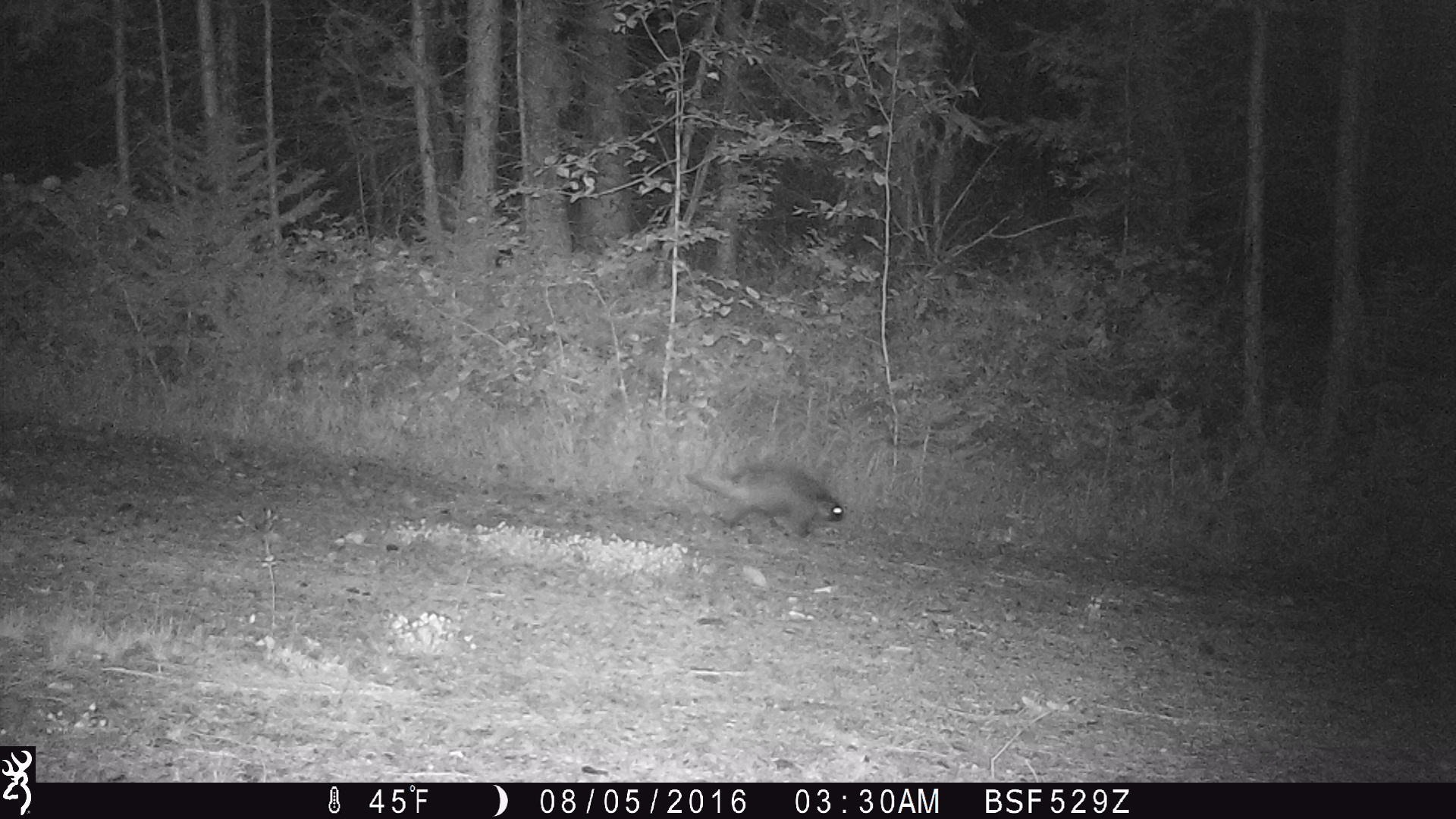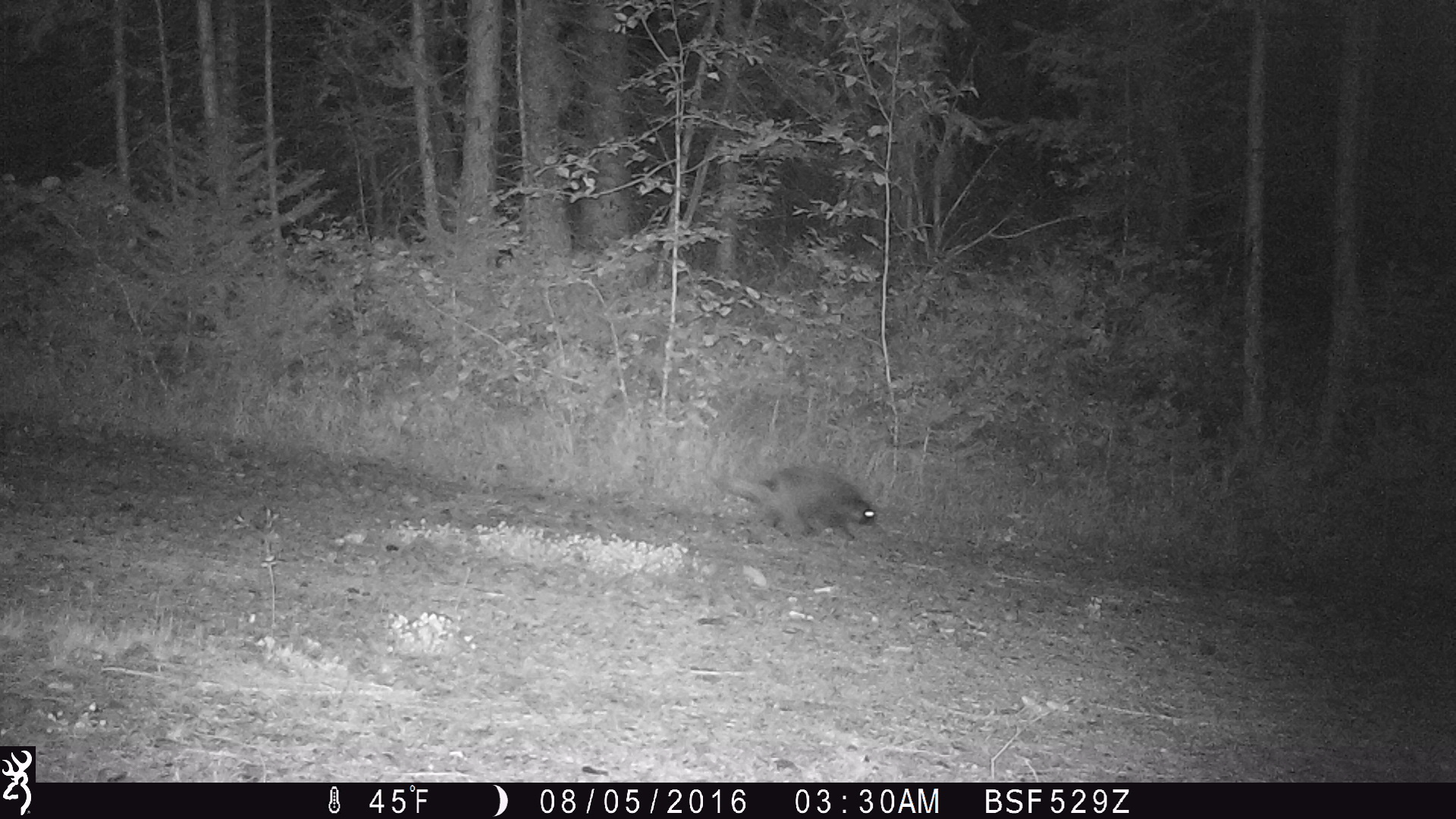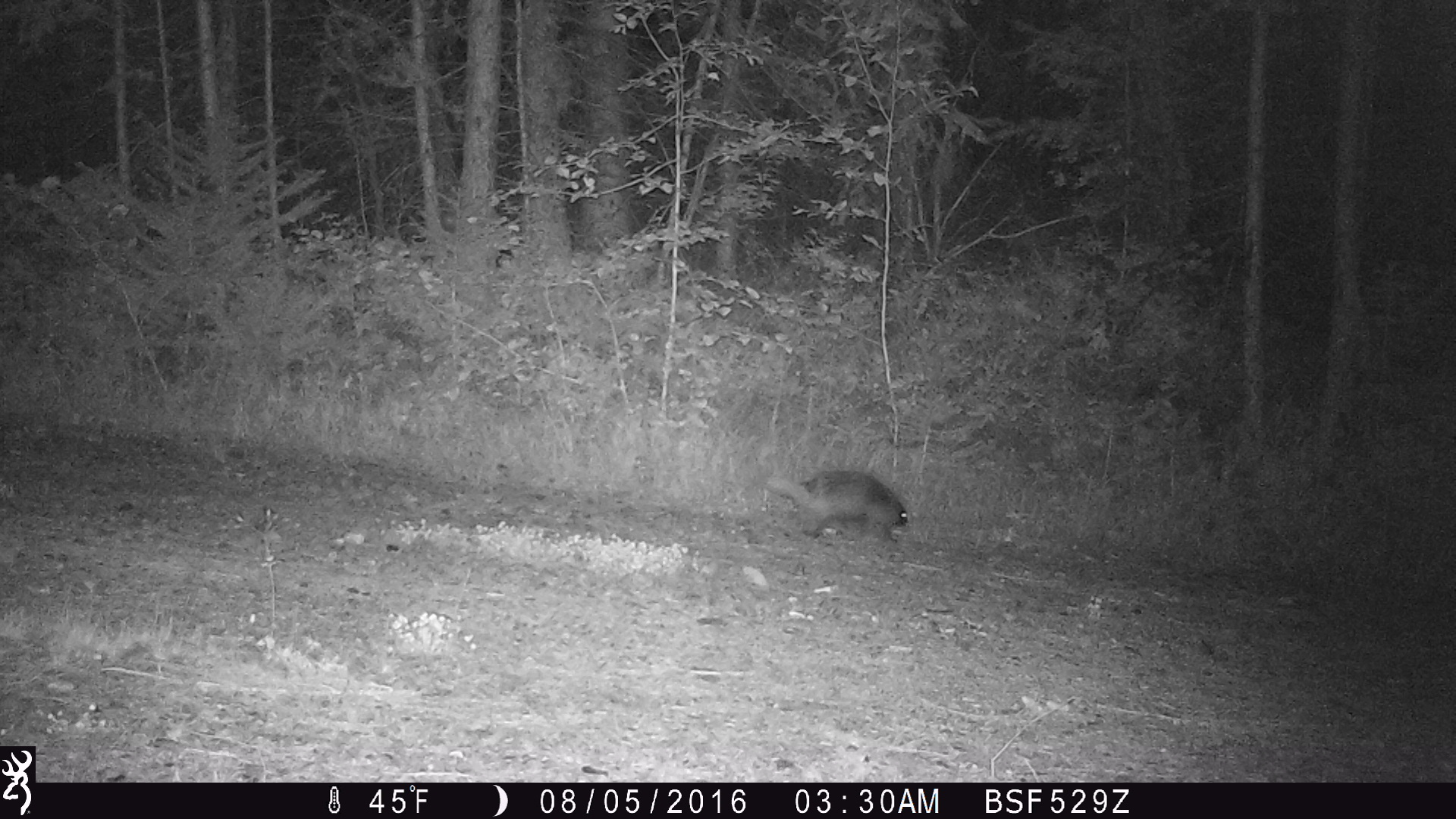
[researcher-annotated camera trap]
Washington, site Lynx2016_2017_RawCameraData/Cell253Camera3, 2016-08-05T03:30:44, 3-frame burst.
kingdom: Animalia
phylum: Chordata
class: Mammalia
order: Rodentia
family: Erethizontidae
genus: Erethizon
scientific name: Erethizon dorsatum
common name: north american porcupine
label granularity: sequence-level